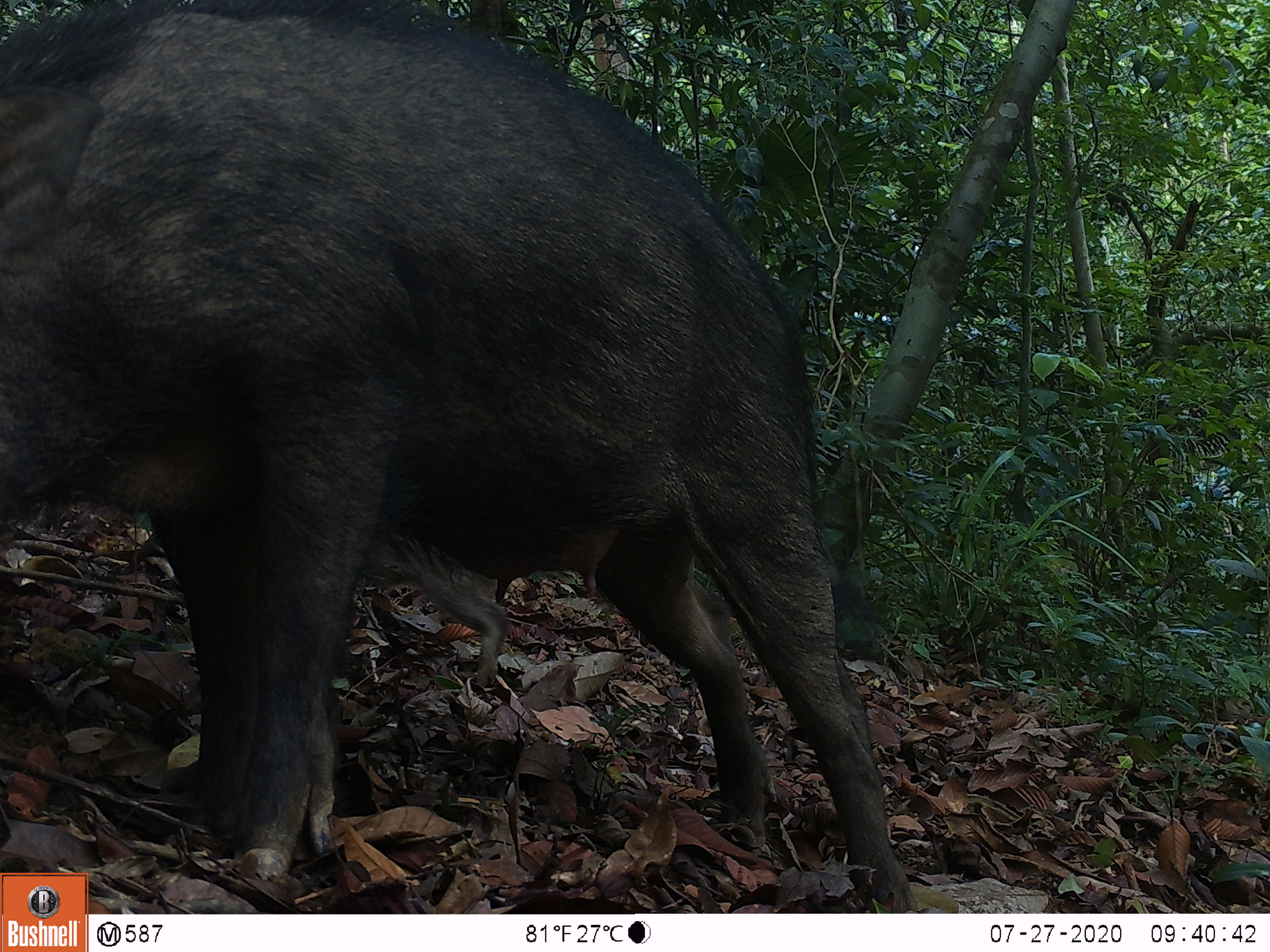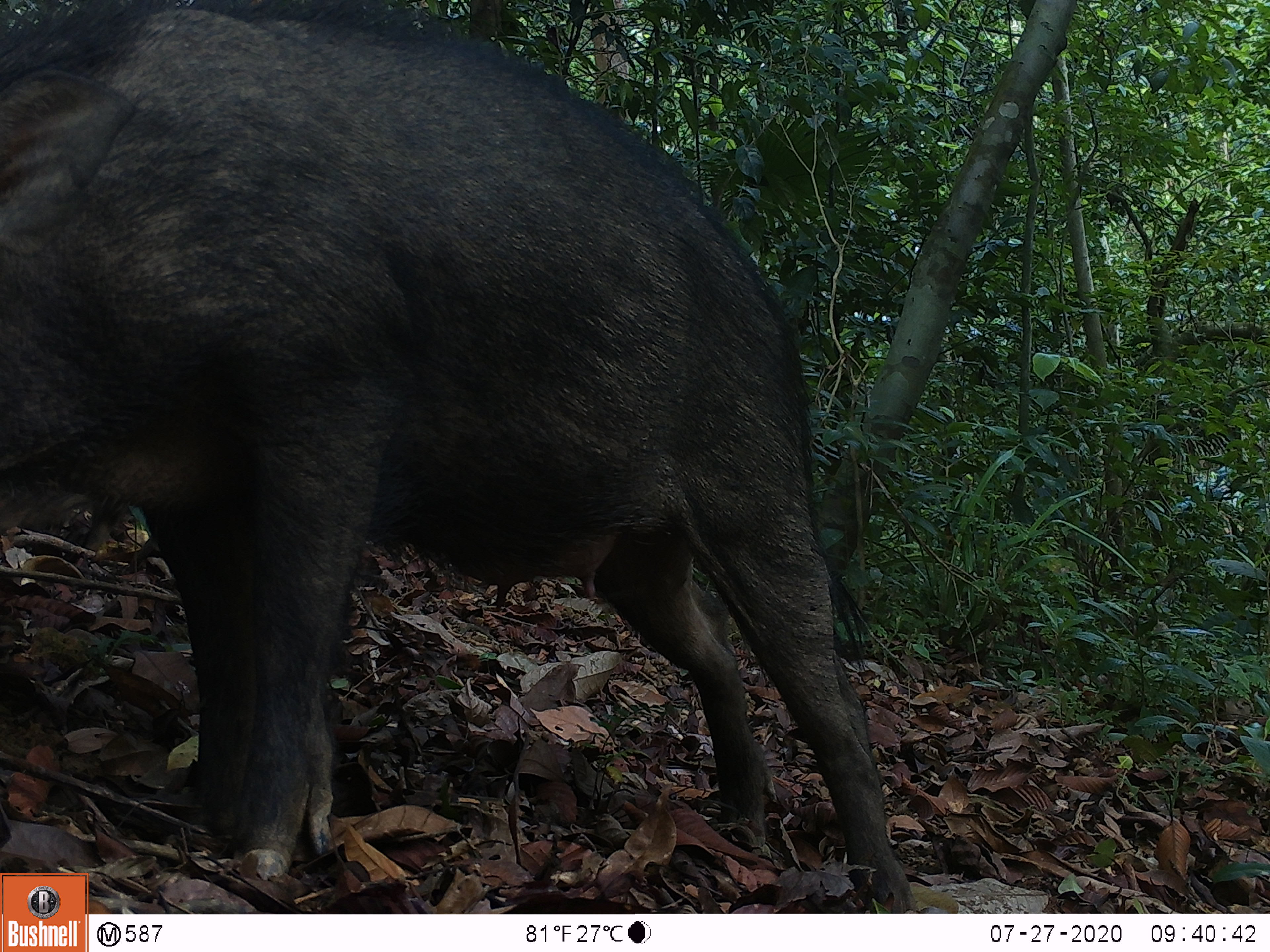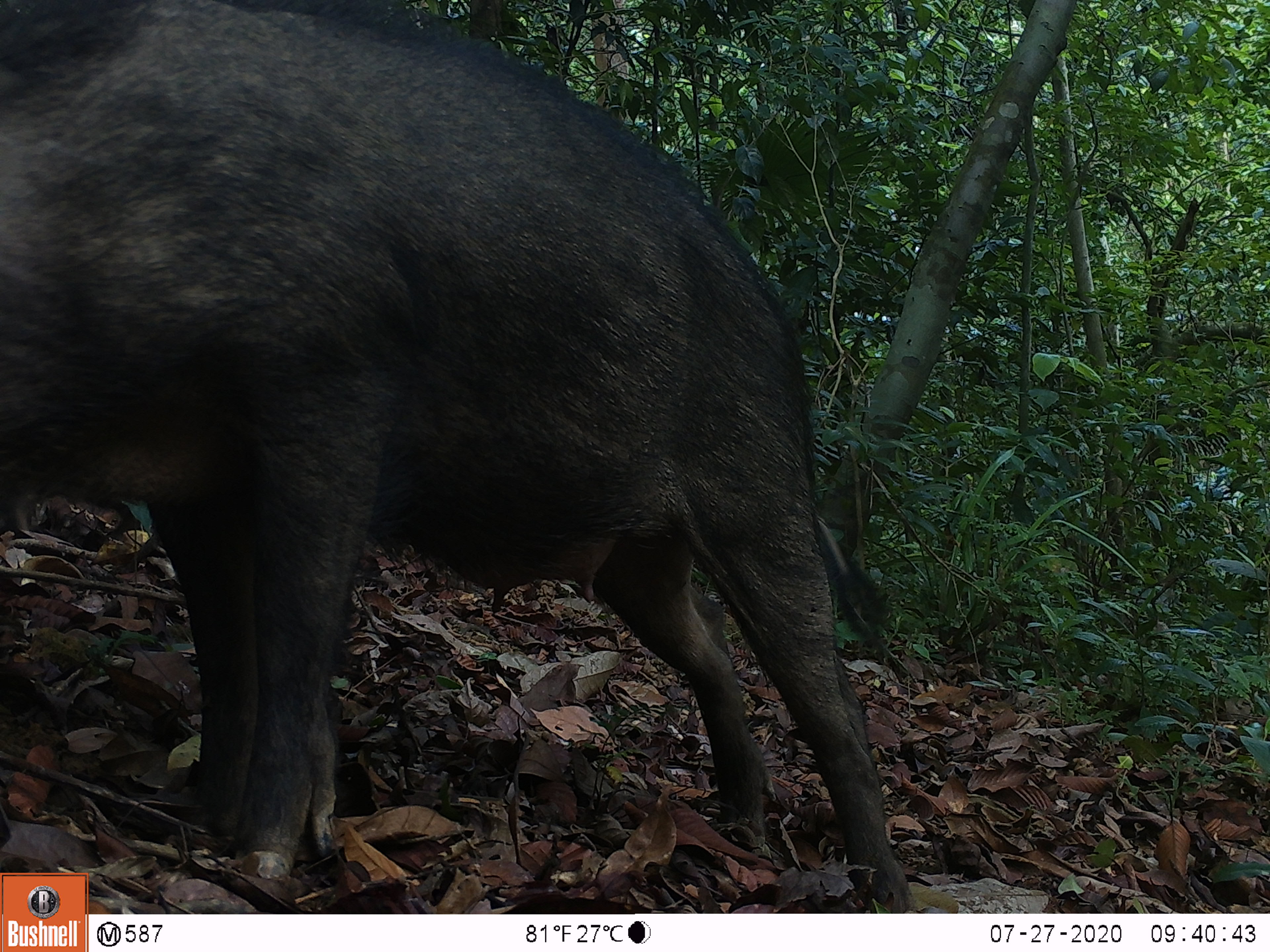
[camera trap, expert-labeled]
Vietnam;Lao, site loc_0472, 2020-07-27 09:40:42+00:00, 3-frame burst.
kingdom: Animalia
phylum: Chordata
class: Mammalia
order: Artiodactyla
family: Suidae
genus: Sus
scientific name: Sus scrofa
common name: eurasian wild pig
Eurasian wild pig (Sus scrofa). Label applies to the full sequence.